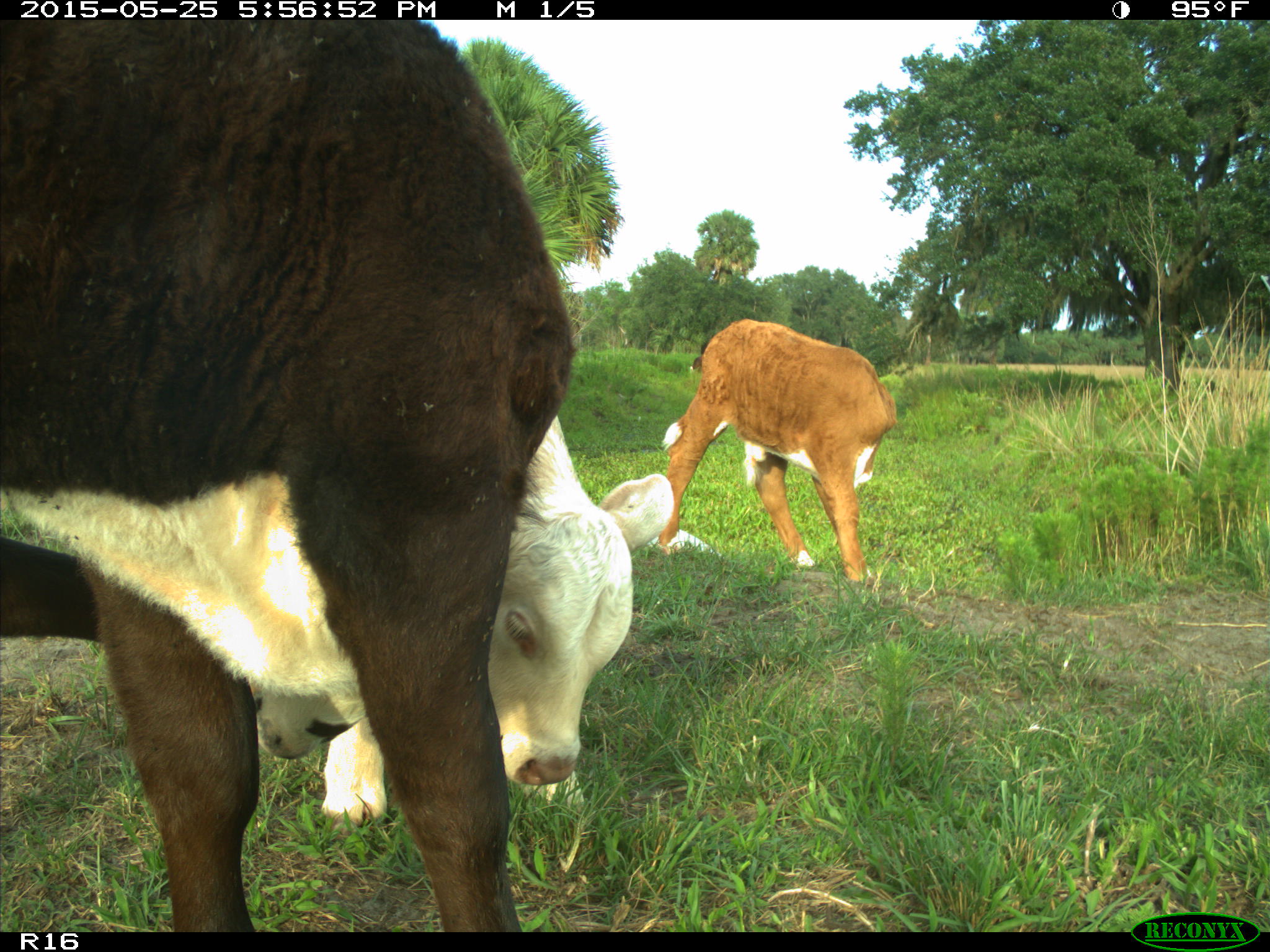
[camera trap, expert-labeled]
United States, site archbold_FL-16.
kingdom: Animalia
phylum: Chordata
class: Mammalia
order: Artiodactyla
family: Bovidae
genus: Bos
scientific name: Bos taurus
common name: domestic cow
Bos taurus (domestic cow).